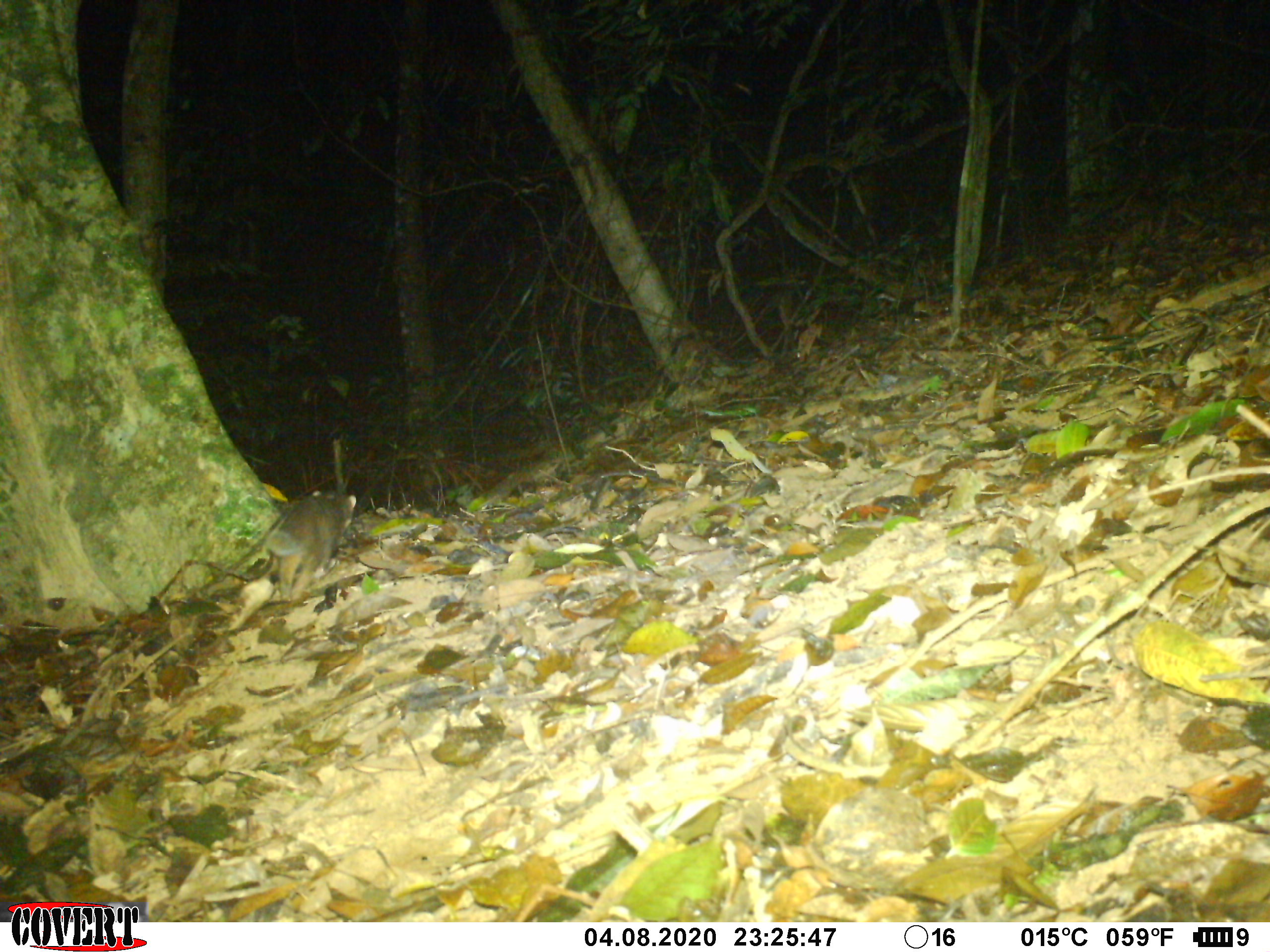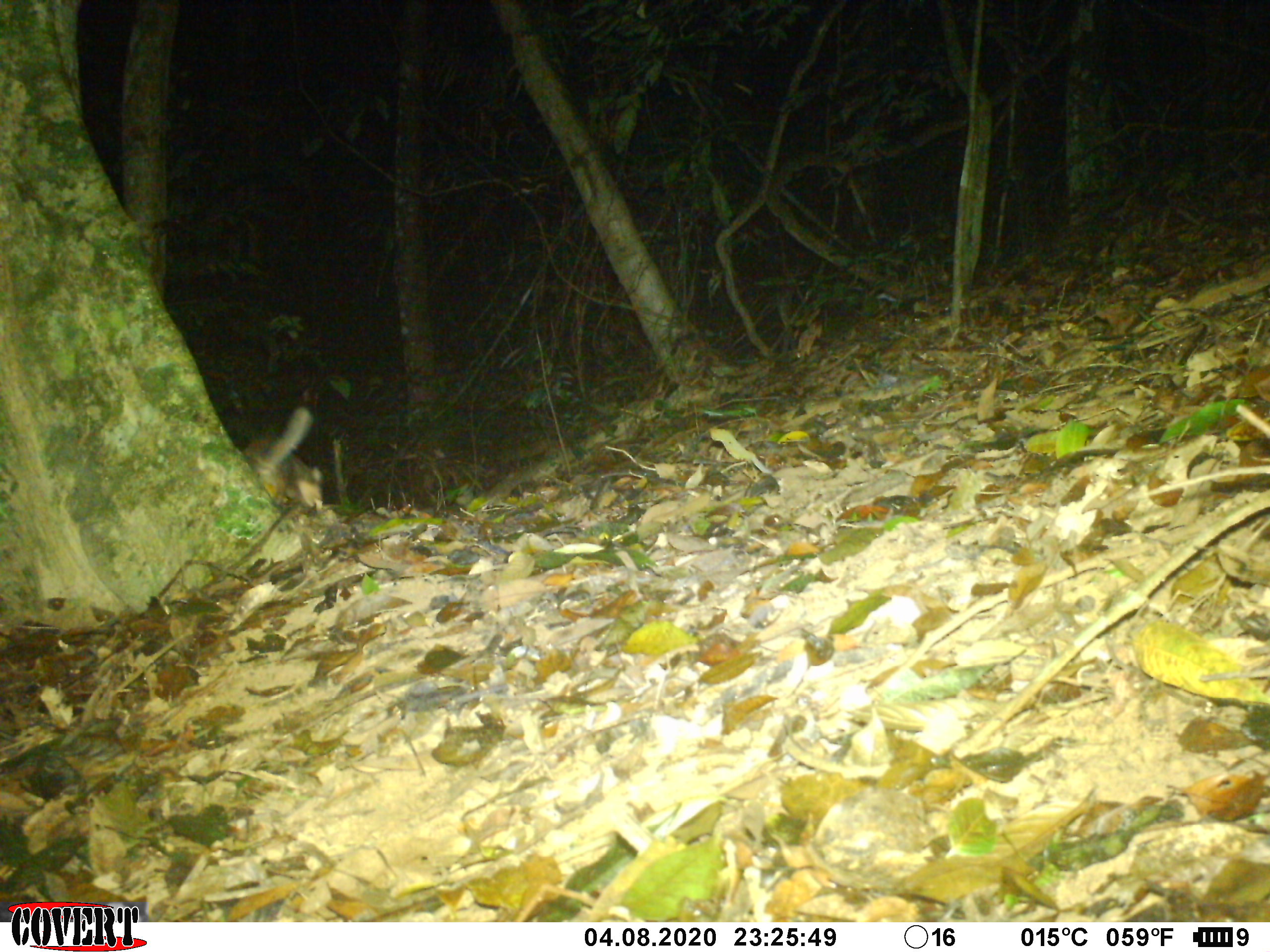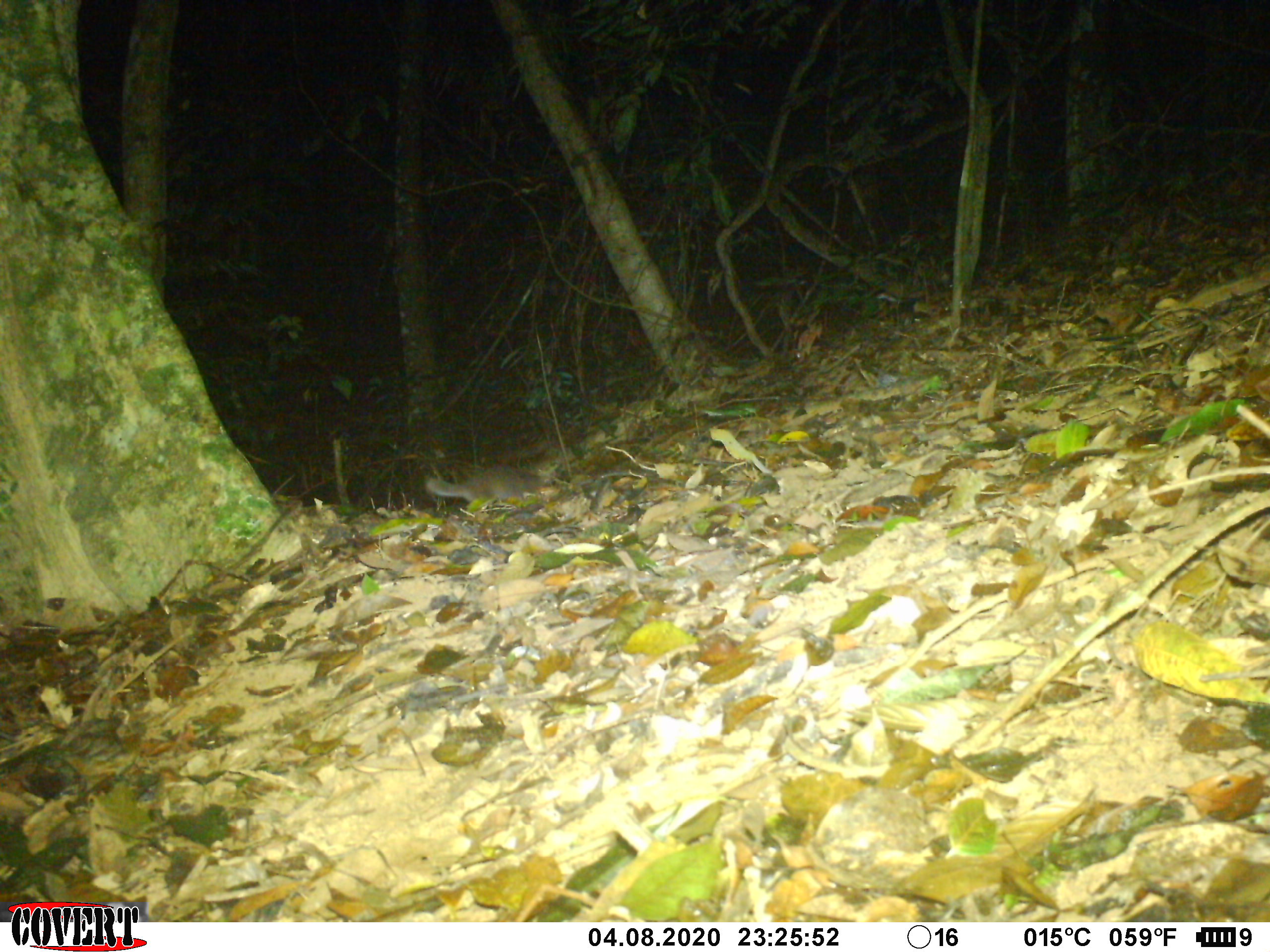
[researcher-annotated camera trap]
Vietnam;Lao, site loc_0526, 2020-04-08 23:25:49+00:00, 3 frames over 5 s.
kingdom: Animalia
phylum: Chordata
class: Mammalia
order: Carnivora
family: Mustelidae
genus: Melogale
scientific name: Melogale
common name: ferret badger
Ferret badger (Melogale). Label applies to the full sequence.